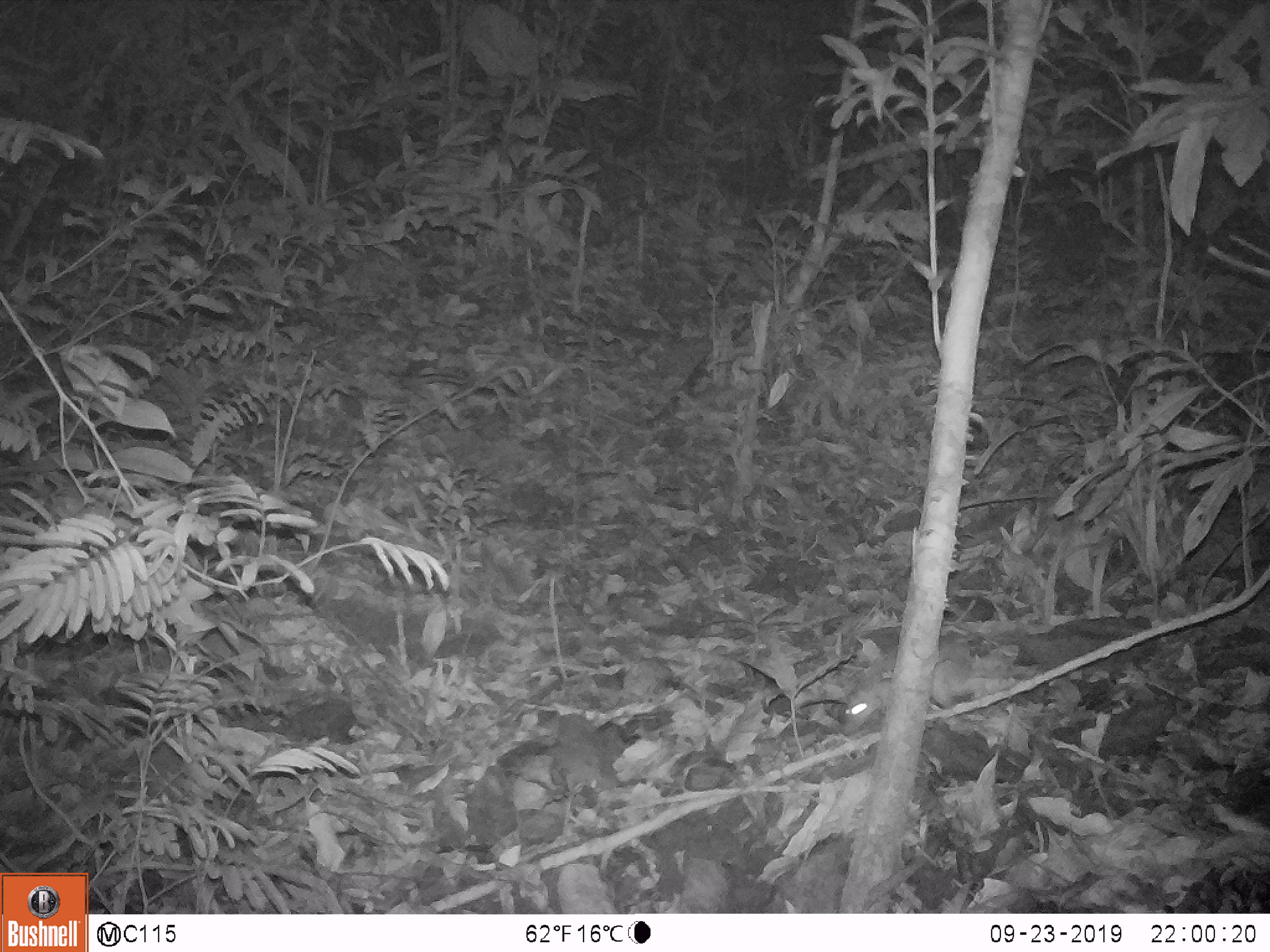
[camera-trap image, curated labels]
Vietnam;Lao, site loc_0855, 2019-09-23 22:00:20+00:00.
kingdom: Animalia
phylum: Chordata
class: Mammalia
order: Rodentia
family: Muridae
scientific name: Muridae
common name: old-world mice and rats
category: unidentified murid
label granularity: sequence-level